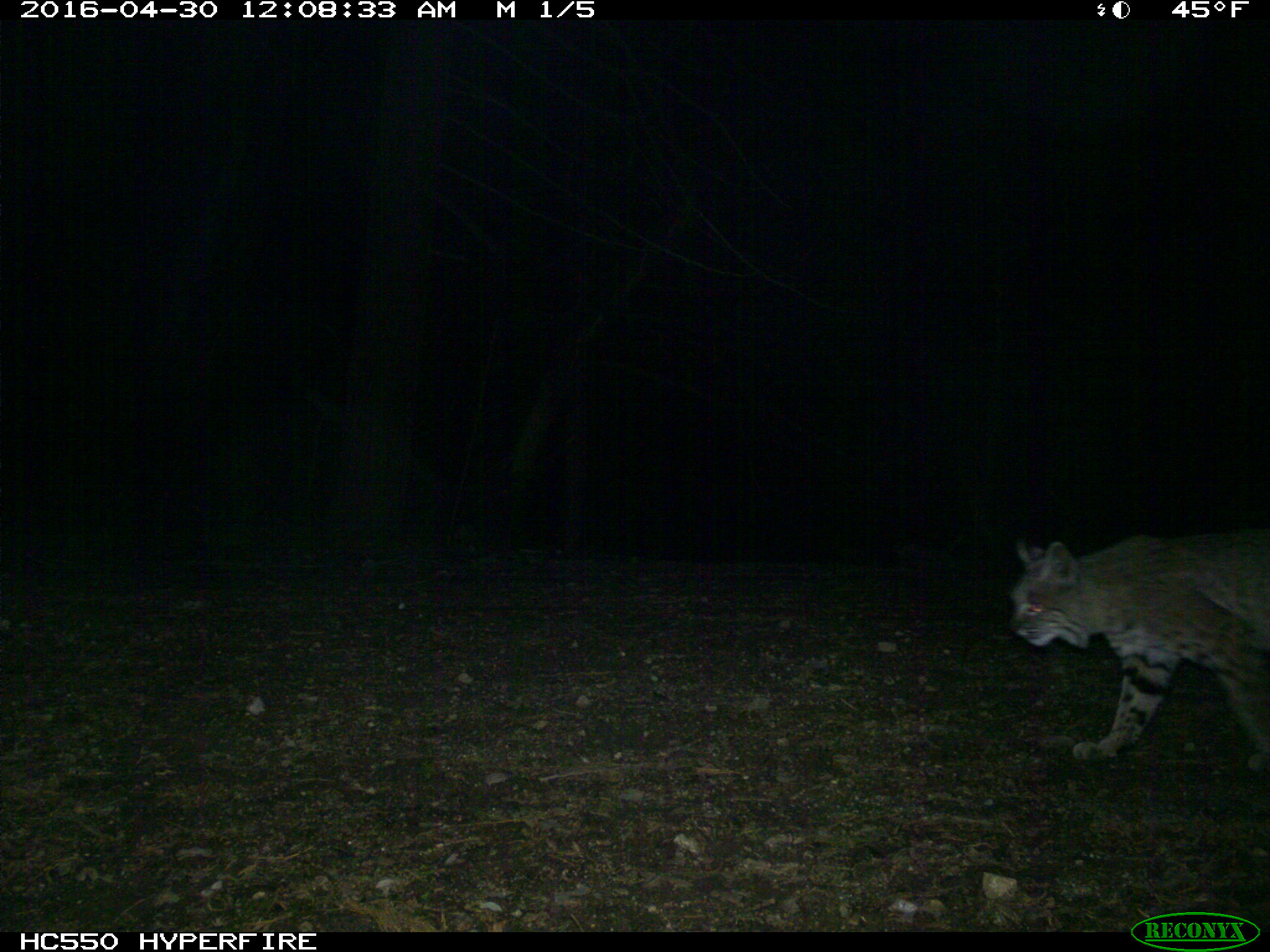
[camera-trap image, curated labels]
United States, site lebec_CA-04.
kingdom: Animalia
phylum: Chordata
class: Mammalia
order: Carnivora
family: Felidae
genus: Lynx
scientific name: Lynx rufus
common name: bobcat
Lynx rufus (bobcat).